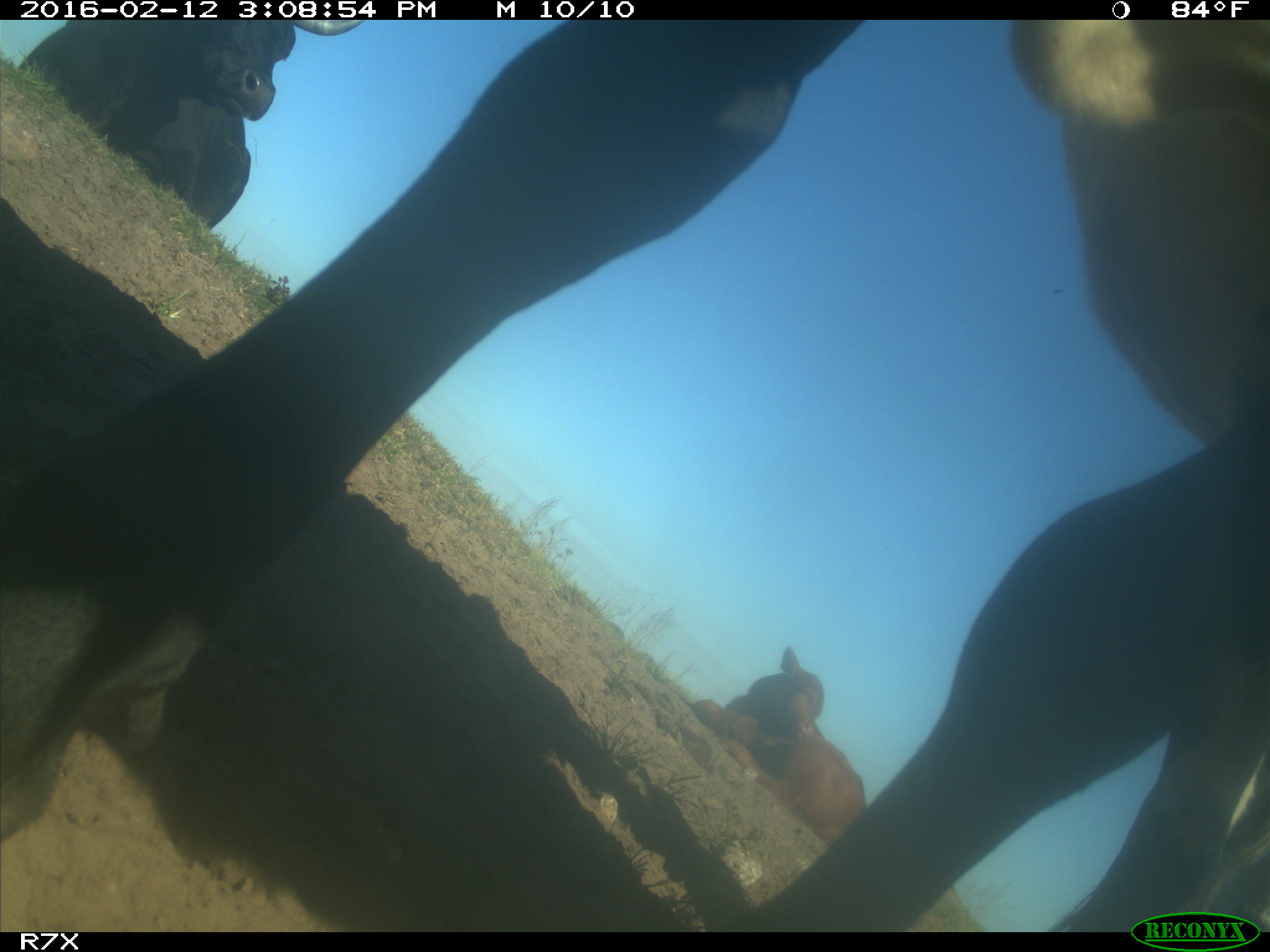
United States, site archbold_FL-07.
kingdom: Animalia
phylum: Chordata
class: Mammalia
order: Artiodactyla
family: Bovidae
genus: Bos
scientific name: Bos taurus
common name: domestic cow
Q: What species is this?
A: Bos taurus (domestic cow).